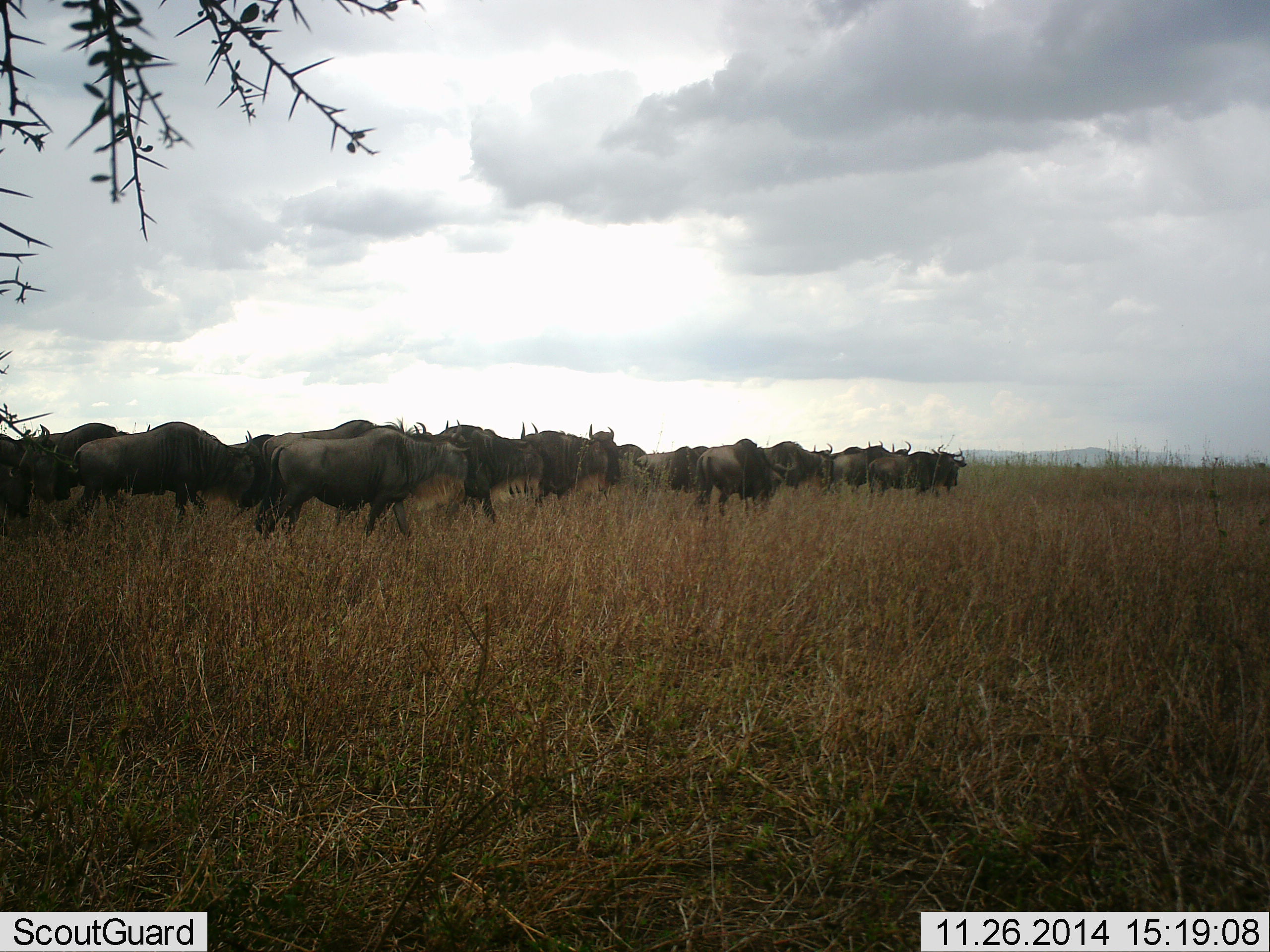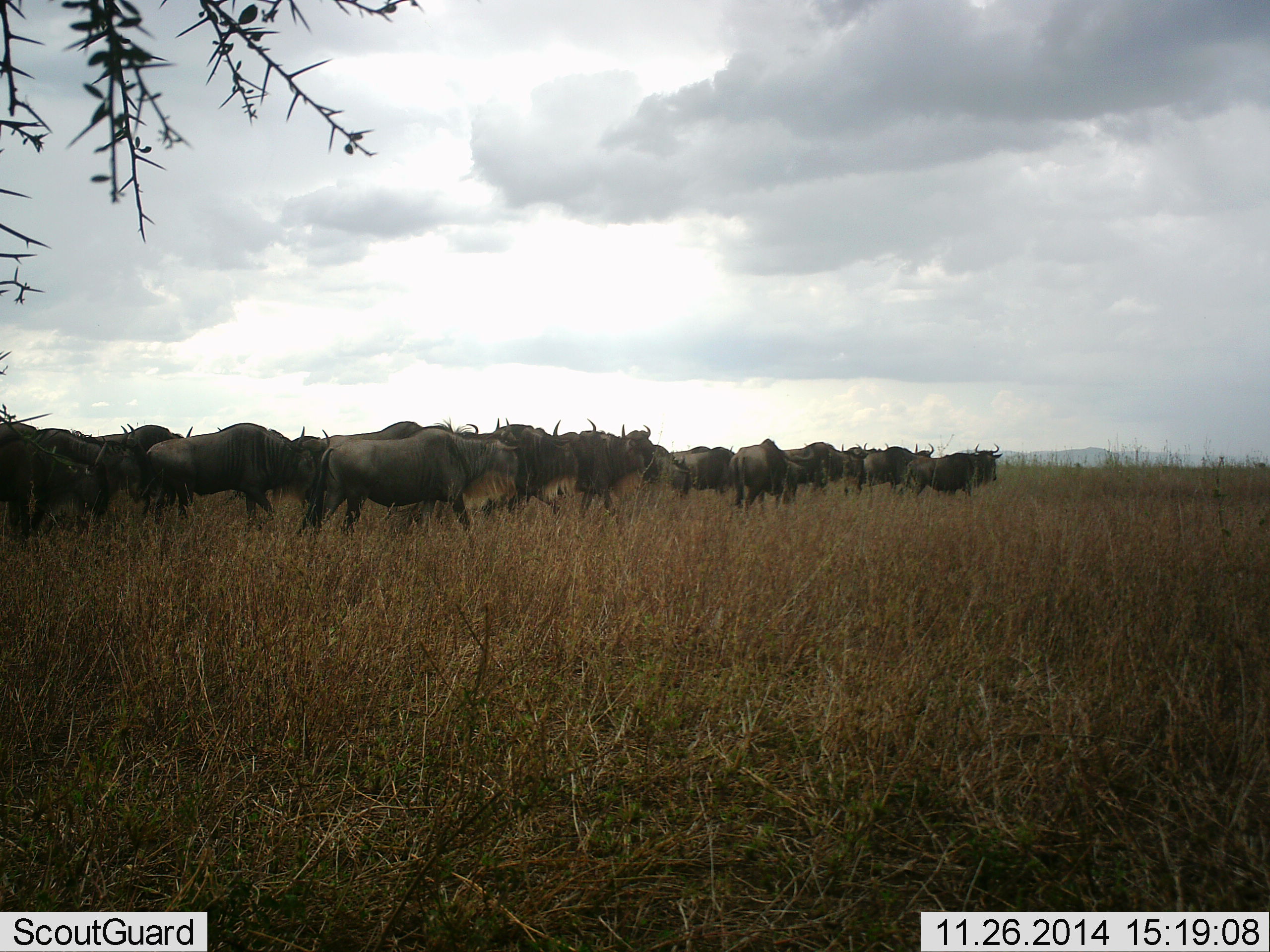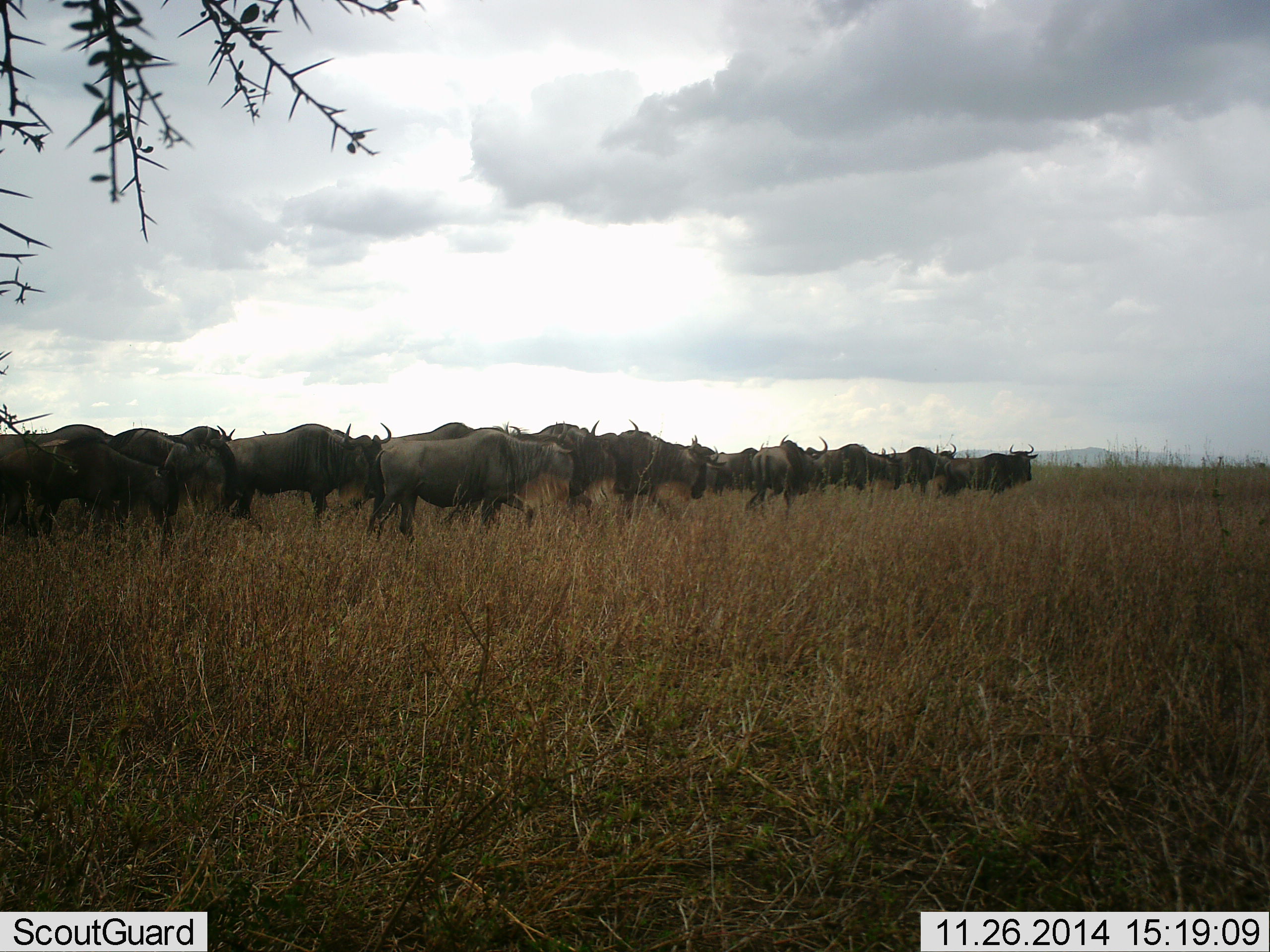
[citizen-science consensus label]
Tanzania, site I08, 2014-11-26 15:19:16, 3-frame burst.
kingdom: Animalia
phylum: Chordata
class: Mammalia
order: Artiodactyla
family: Bovidae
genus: Connochaetes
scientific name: Connochaetes taurinus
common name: blue wildebeest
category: wildebeest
Wildebeest (blue wildebeest) (Connochaetes taurinus), count 11-50. Behavior (volunteer vote fractions): standing 0%, resting 0%, moving 100%, interacting 0%. Young present (vote fraction): 0%. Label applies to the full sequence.